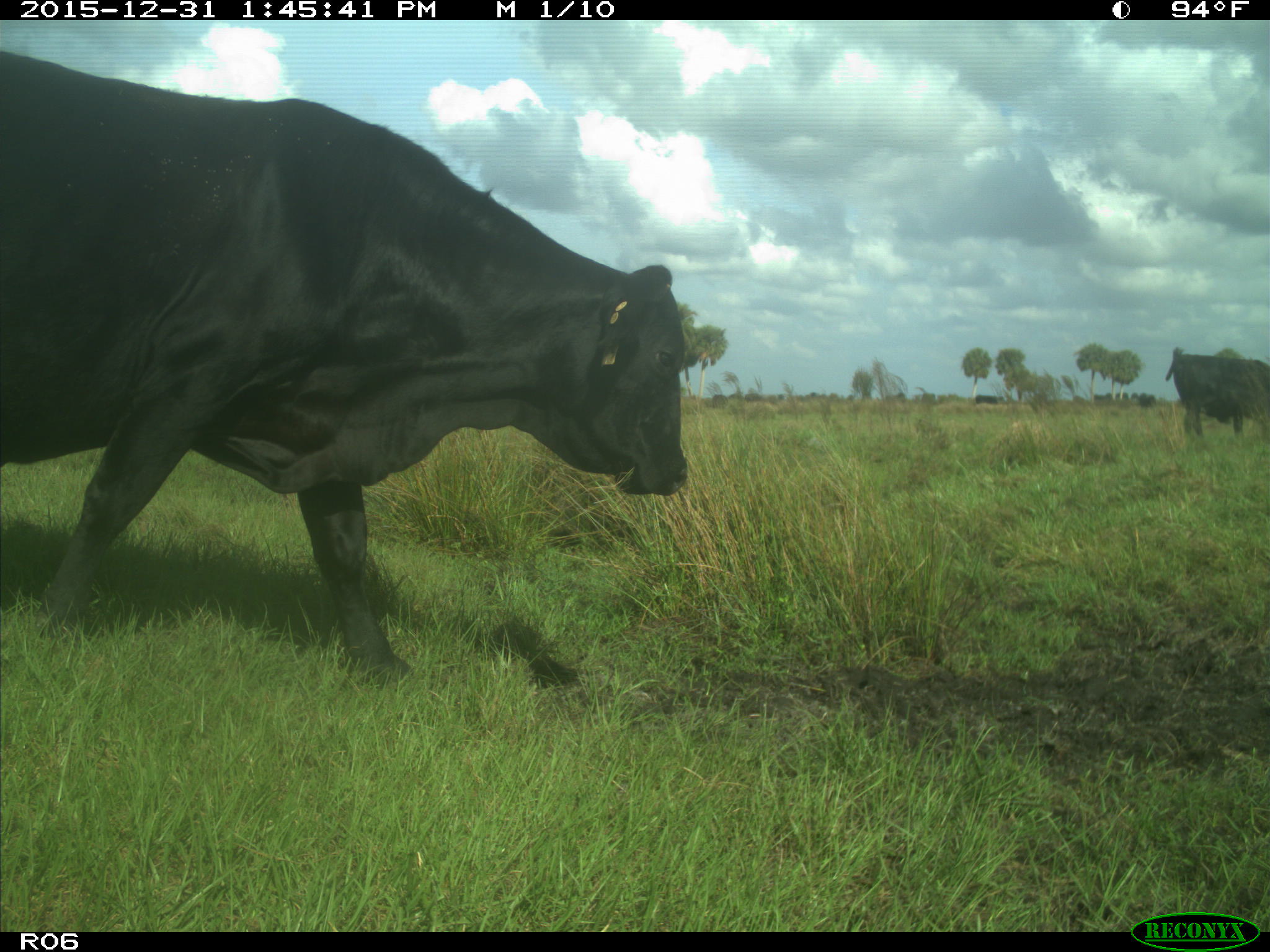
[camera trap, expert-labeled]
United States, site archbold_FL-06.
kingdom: Animalia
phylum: Chordata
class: Mammalia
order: Artiodactyla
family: Bovidae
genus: Bos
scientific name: Bos taurus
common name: domestic cow